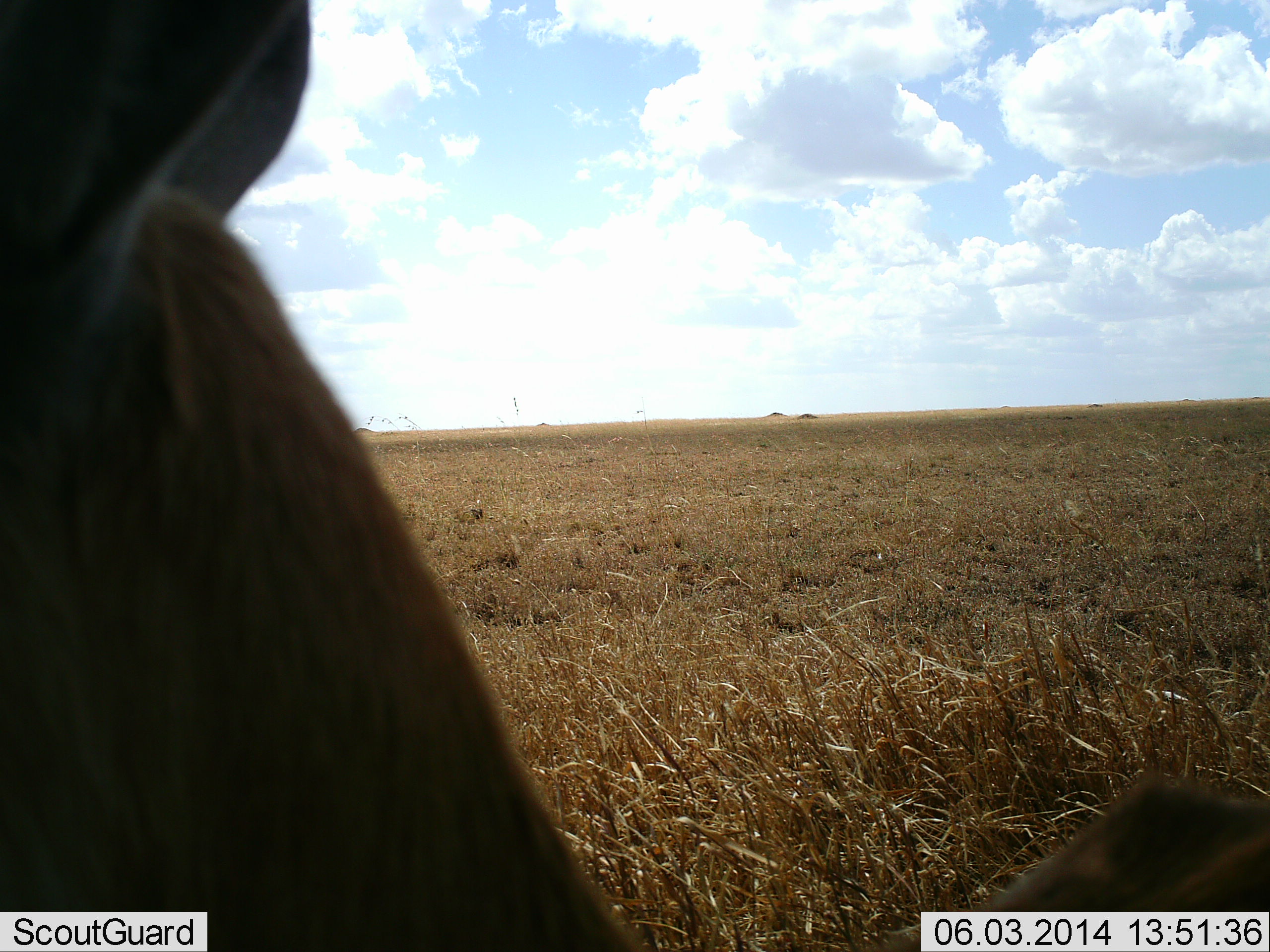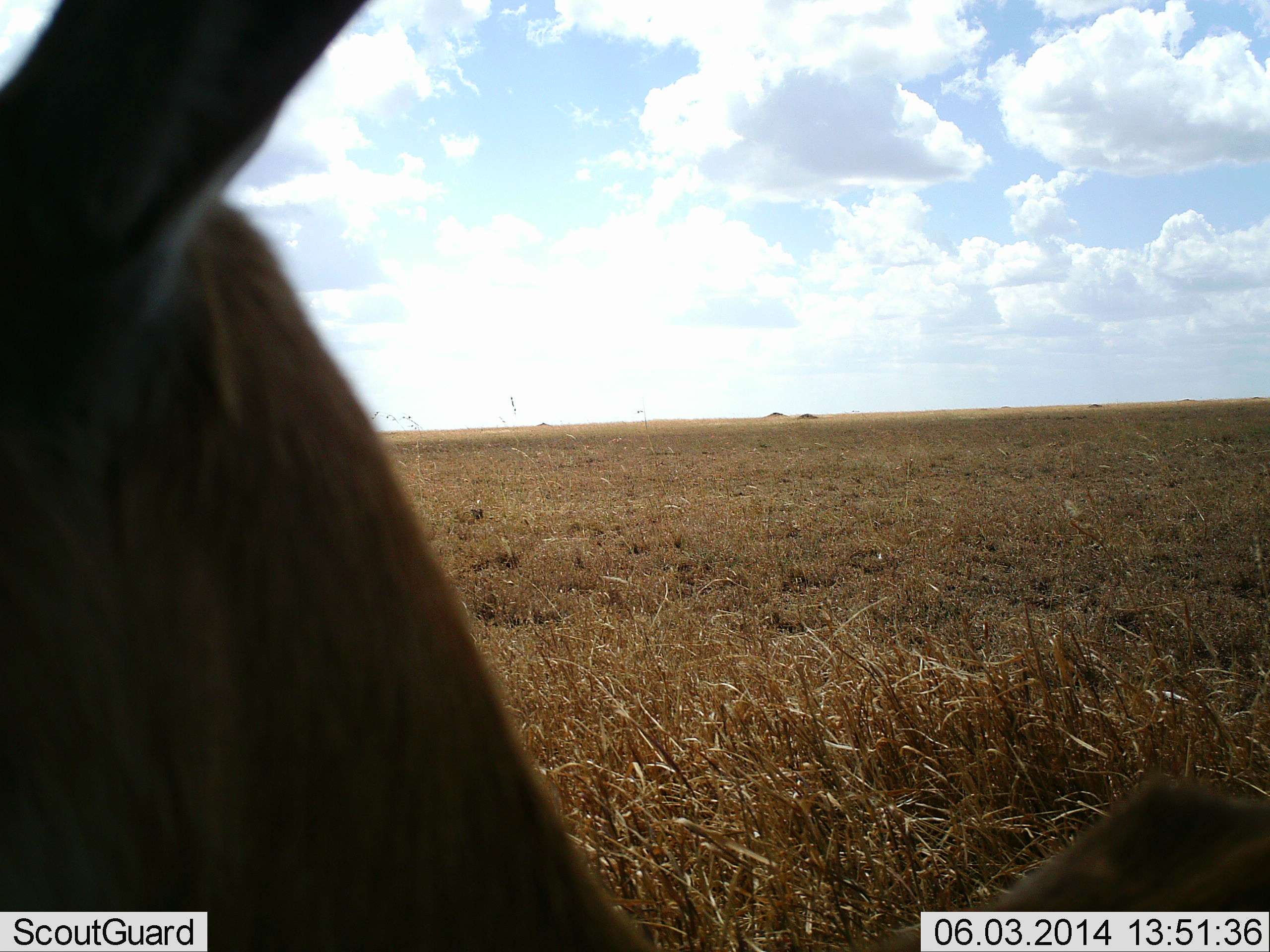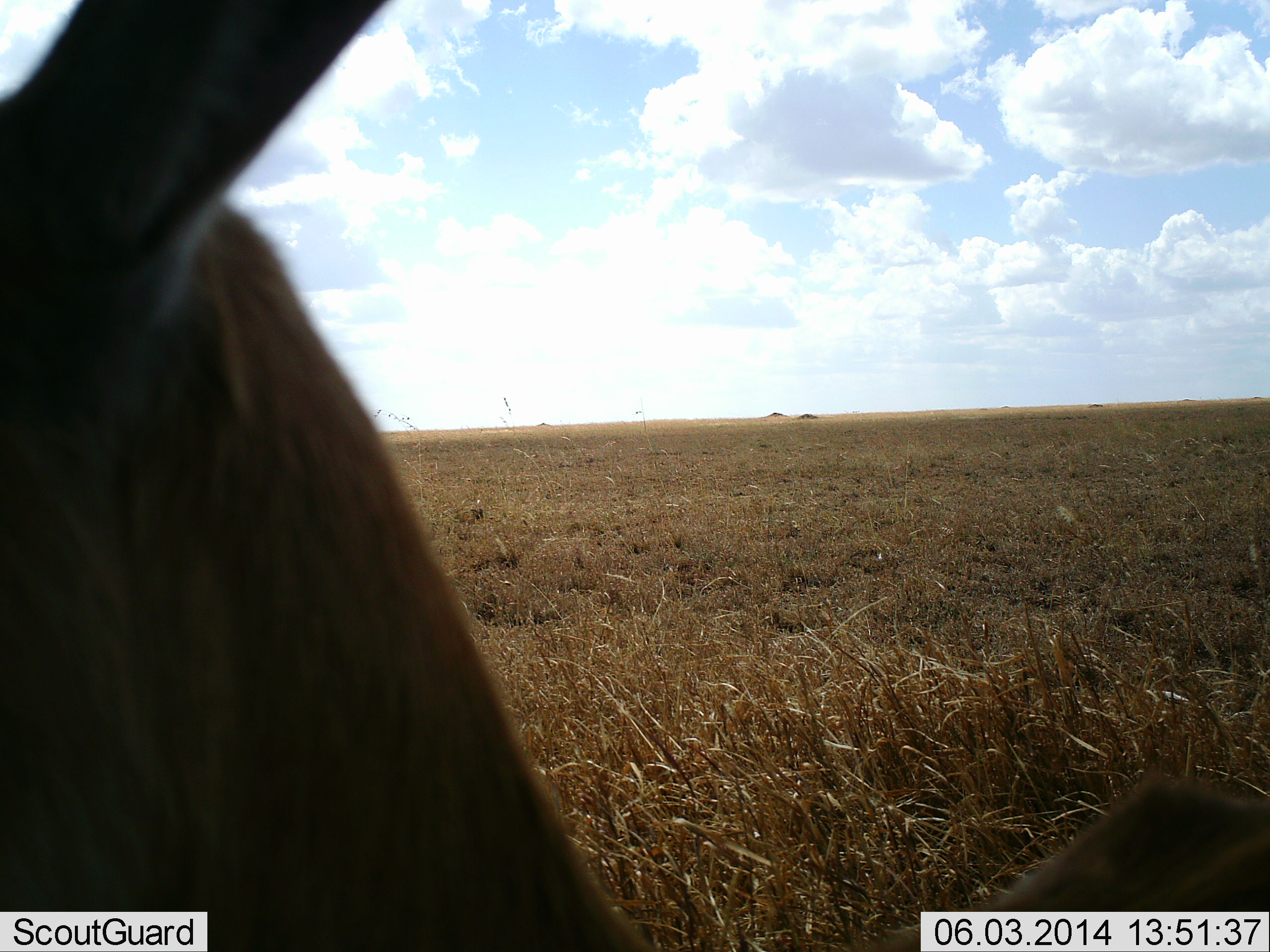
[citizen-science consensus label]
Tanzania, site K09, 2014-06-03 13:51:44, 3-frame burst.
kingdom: Animalia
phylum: Chordata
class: Mammalia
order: Artiodactyla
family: Bovidae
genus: Eudorcas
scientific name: Eudorcas thomsonii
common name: thomson's gazelle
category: gazellethomsons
Gazellethomsons (thomson's gazelle) (Eudorcas thomsonii), count 1. Behavior (volunteer vote fractions): standing 88%, resting 12%, moving 0%, interacting 0%. Young present (vote fraction): 0%. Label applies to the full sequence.